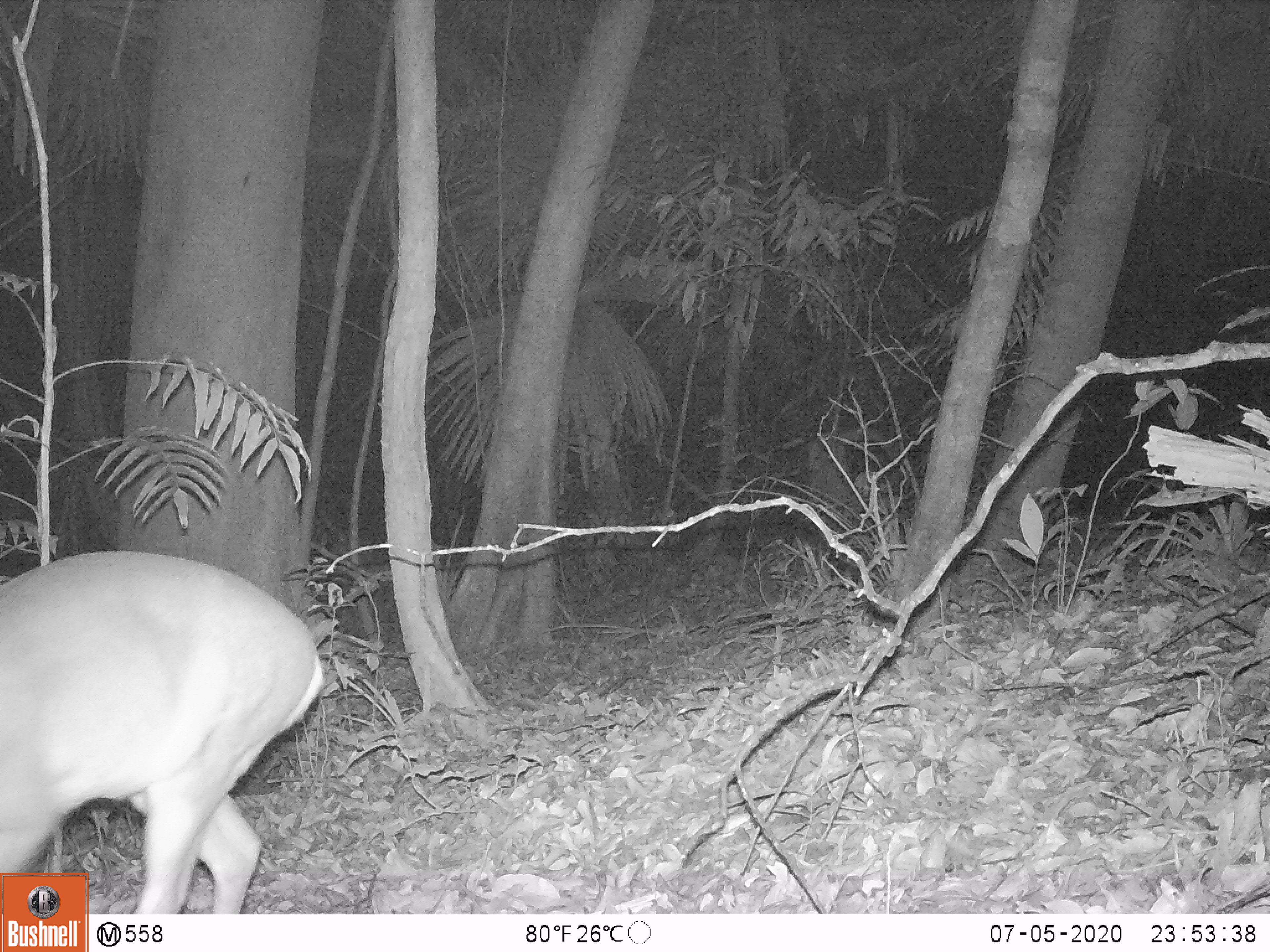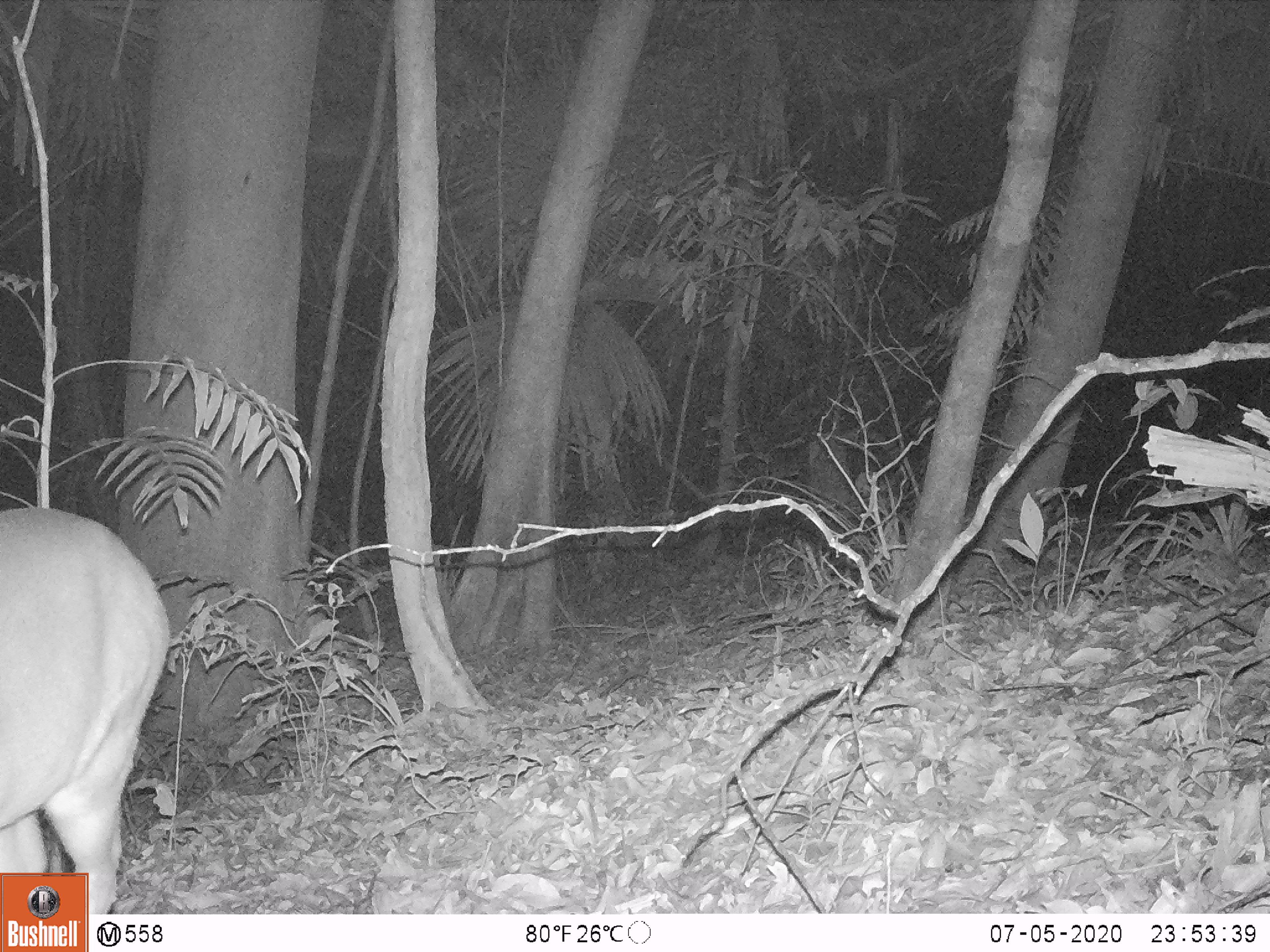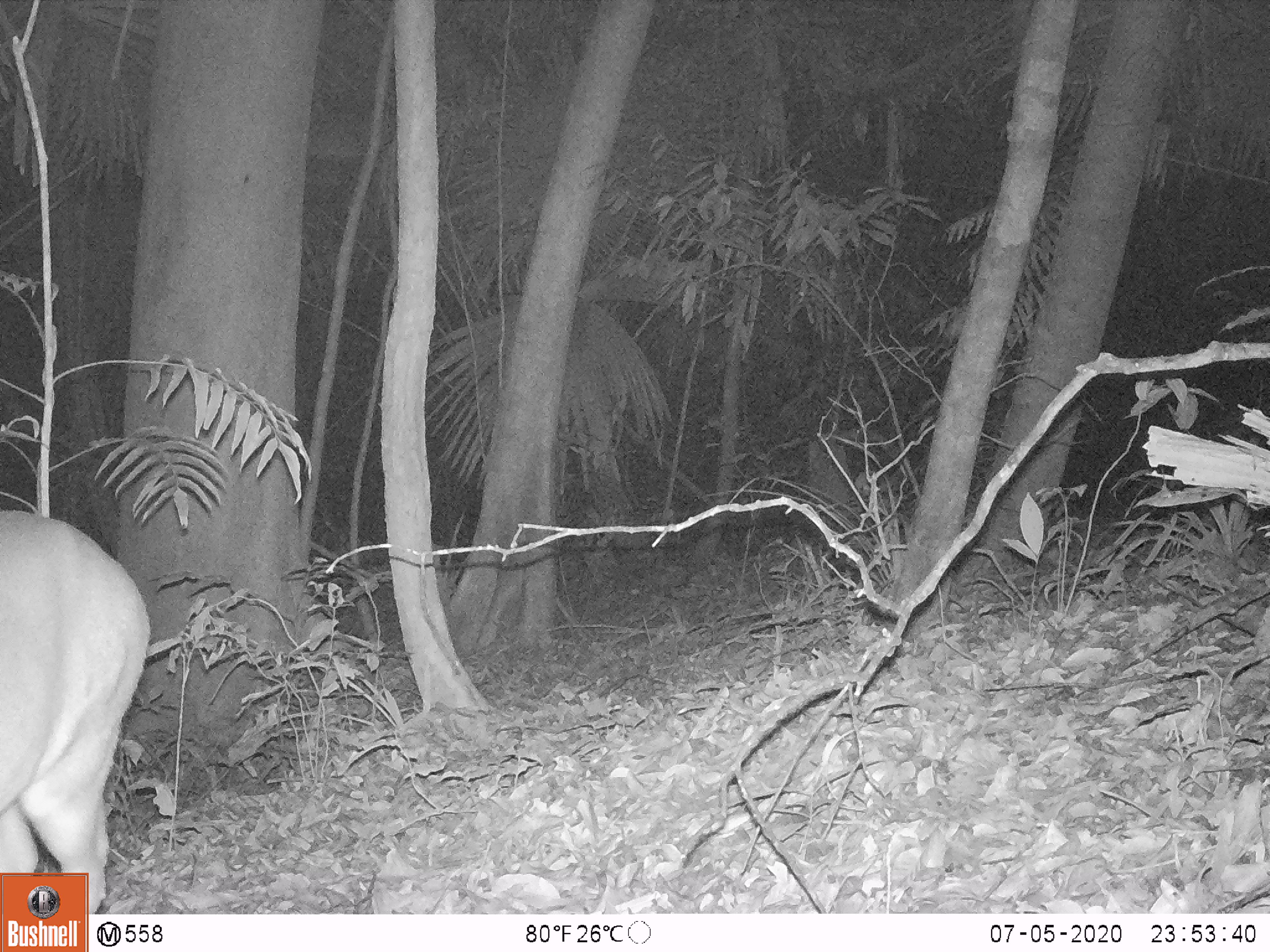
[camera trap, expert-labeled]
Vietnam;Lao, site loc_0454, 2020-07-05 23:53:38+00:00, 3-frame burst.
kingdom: Animalia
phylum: Chordata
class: Mammalia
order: Artiodactyla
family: Cervidae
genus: Muntiacus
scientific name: Muntiacus vuquangensis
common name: large-antlered muntjac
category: large antlered muntjac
Large antlered muntjac (large-antlered muntjac) (Muntiacus vuquangensis). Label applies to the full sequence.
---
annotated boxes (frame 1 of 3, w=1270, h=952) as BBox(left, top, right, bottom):
large antlered muntjac: BBox(0, 549, 326, 914)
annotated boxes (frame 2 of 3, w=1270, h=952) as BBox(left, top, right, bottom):
large antlered muntjac: BBox(0, 504, 171, 914)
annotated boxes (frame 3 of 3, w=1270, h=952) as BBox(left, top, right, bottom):
large antlered muntjac: BBox(0, 507, 151, 914)